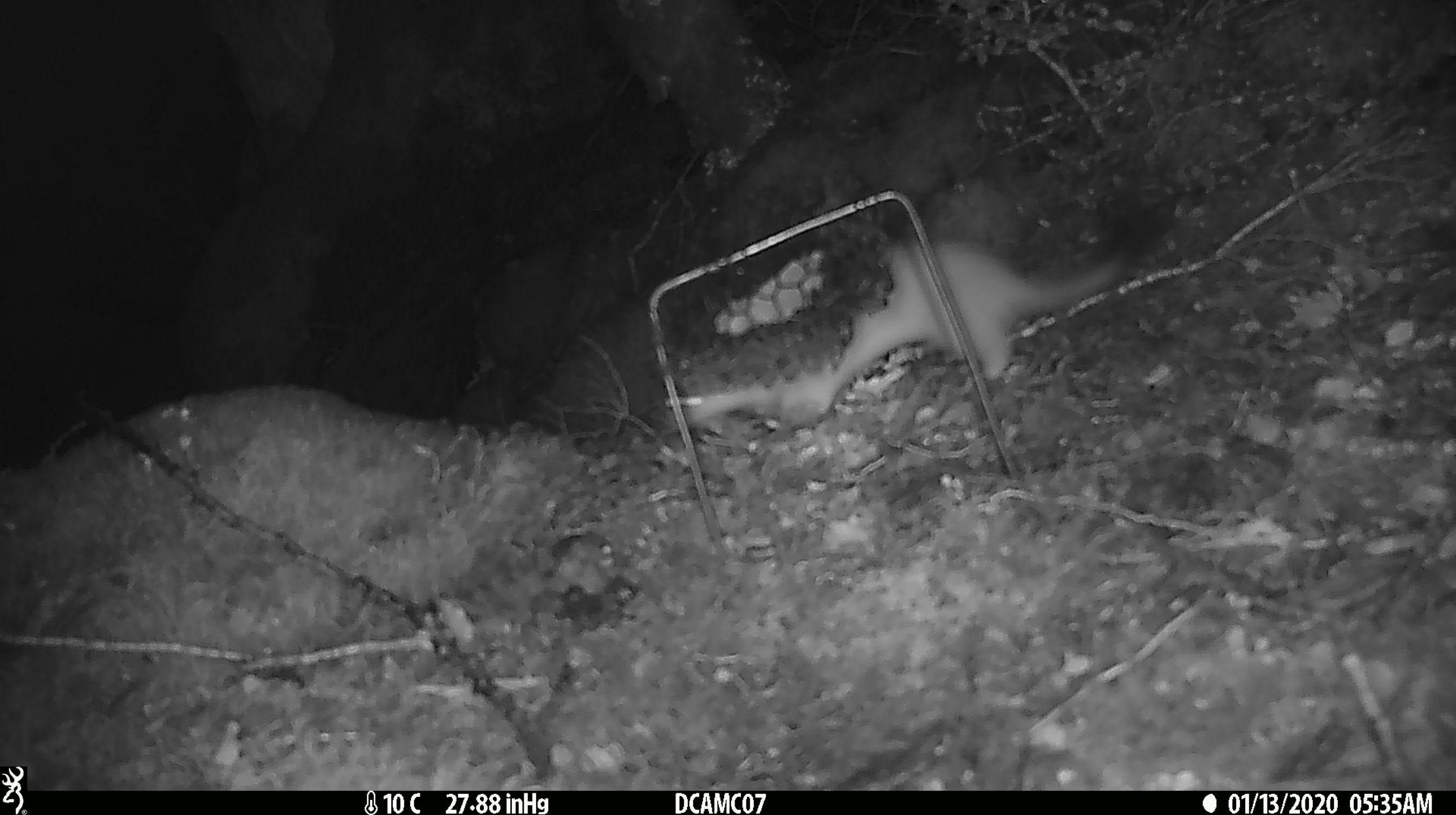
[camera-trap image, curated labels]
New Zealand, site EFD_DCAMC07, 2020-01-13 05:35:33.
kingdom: Animalia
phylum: Chordata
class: Mammalia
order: Carnivora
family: Mustelidae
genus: Mustela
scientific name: Mustela erminea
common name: stoat